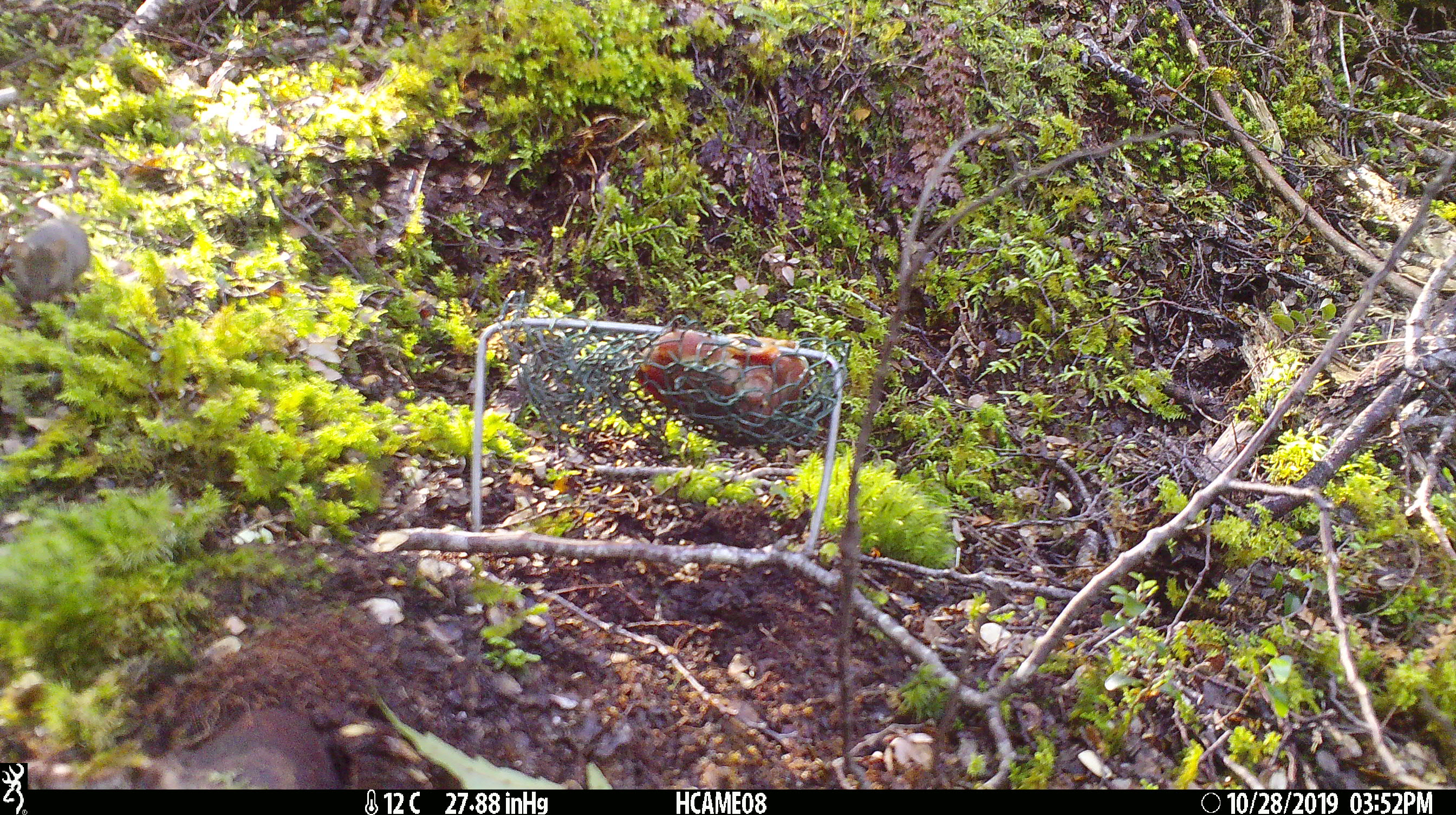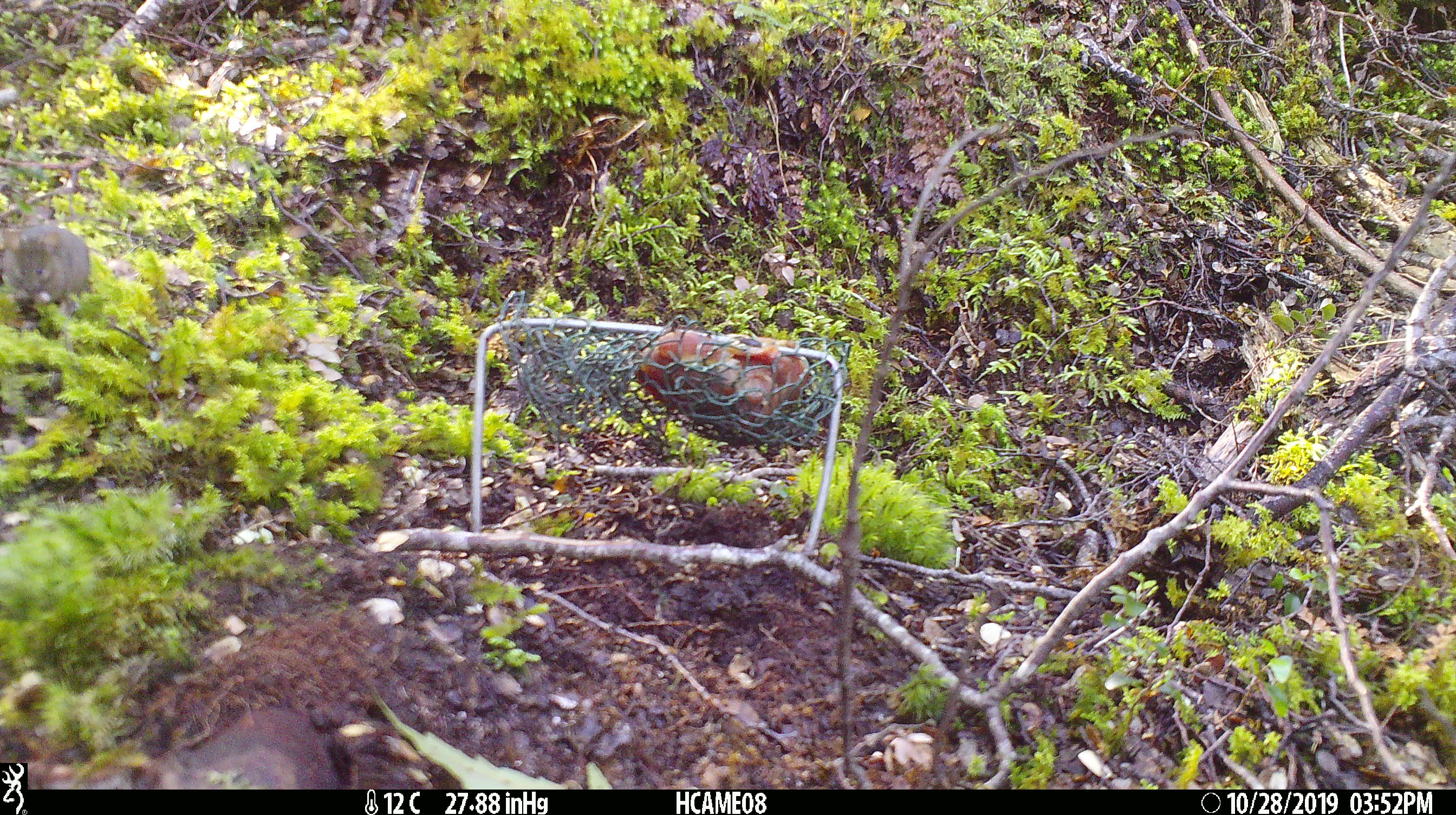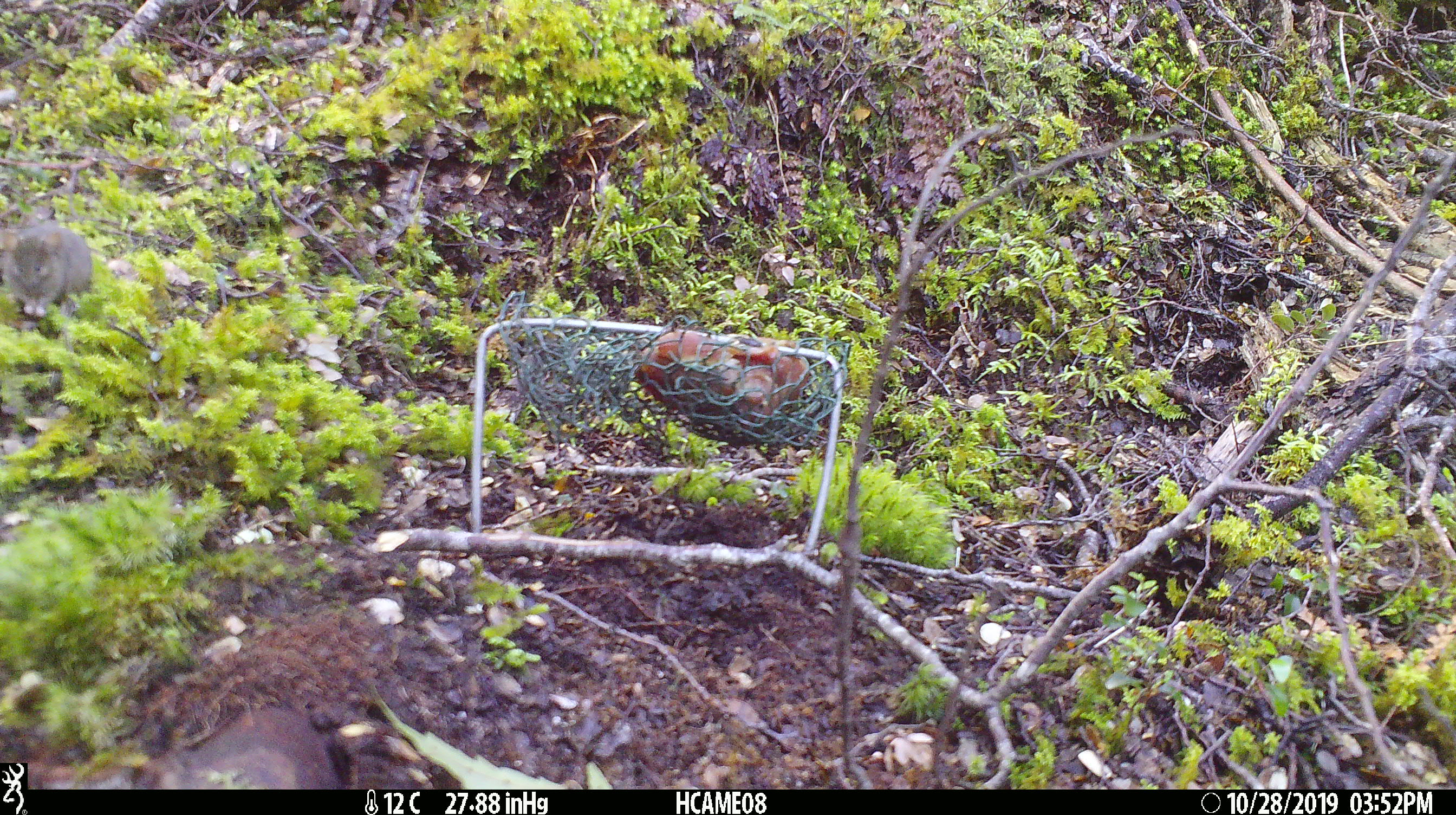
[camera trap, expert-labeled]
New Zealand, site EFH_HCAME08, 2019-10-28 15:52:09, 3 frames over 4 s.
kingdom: Animalia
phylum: Chordata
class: Mammalia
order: Rodentia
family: Muridae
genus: Mus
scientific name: Mus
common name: mouse